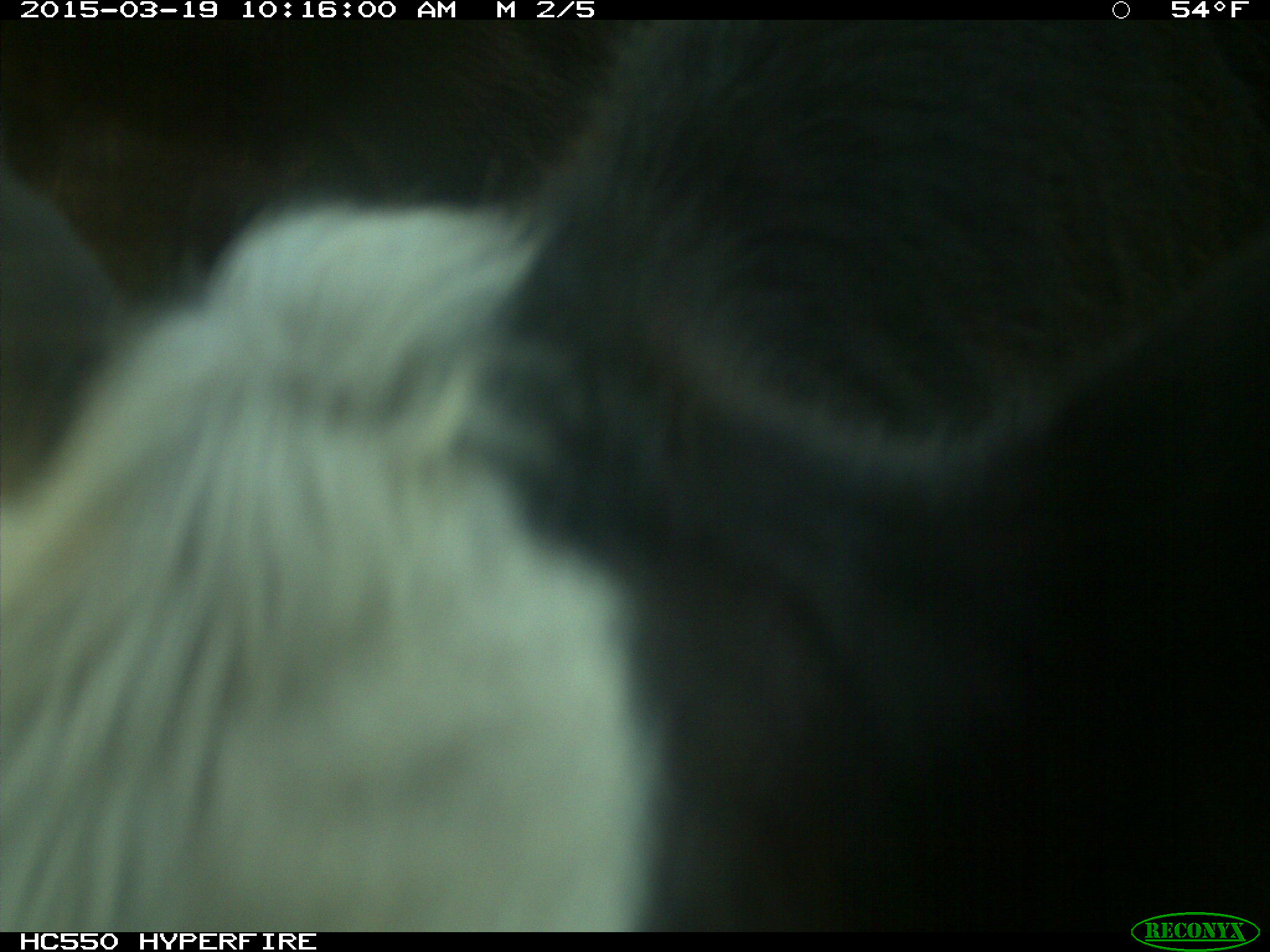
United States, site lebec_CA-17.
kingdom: Animalia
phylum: Chordata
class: Mammalia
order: Artiodactyla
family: Bovidae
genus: Bos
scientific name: Bos taurus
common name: domestic cow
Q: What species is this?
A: Bos taurus (domestic cow).